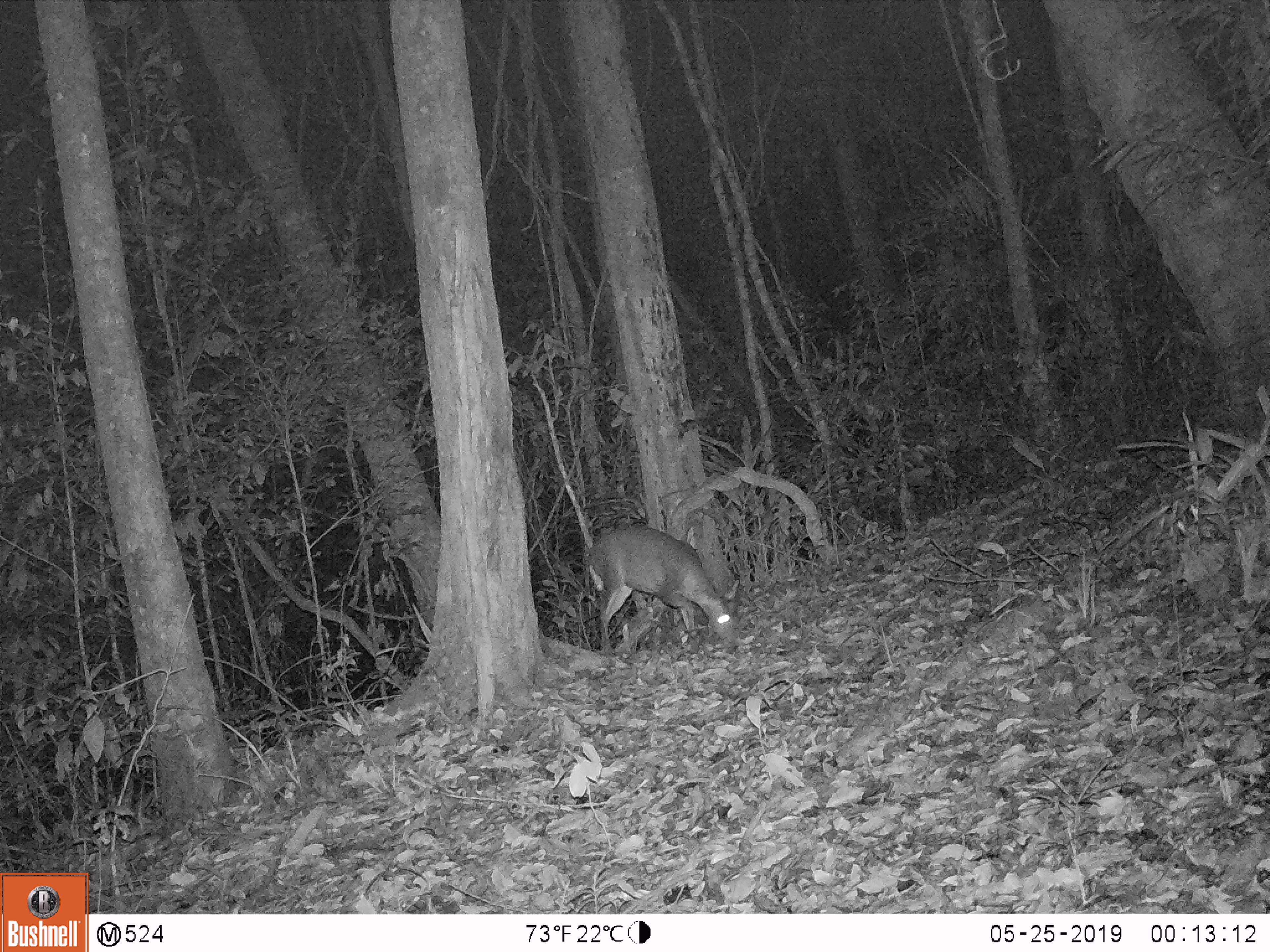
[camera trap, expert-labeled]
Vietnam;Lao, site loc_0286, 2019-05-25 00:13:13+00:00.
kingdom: Animalia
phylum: Chordata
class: Mammalia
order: Artiodactyla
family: Cervidae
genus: Muntiacus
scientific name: Muntiacus rooseveltorum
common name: roosevelt's muntjac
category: roosevelts muntjac group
Roosevelts muntjac group (roosevelt's muntjac) (Muntiacus rooseveltorum). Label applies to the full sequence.